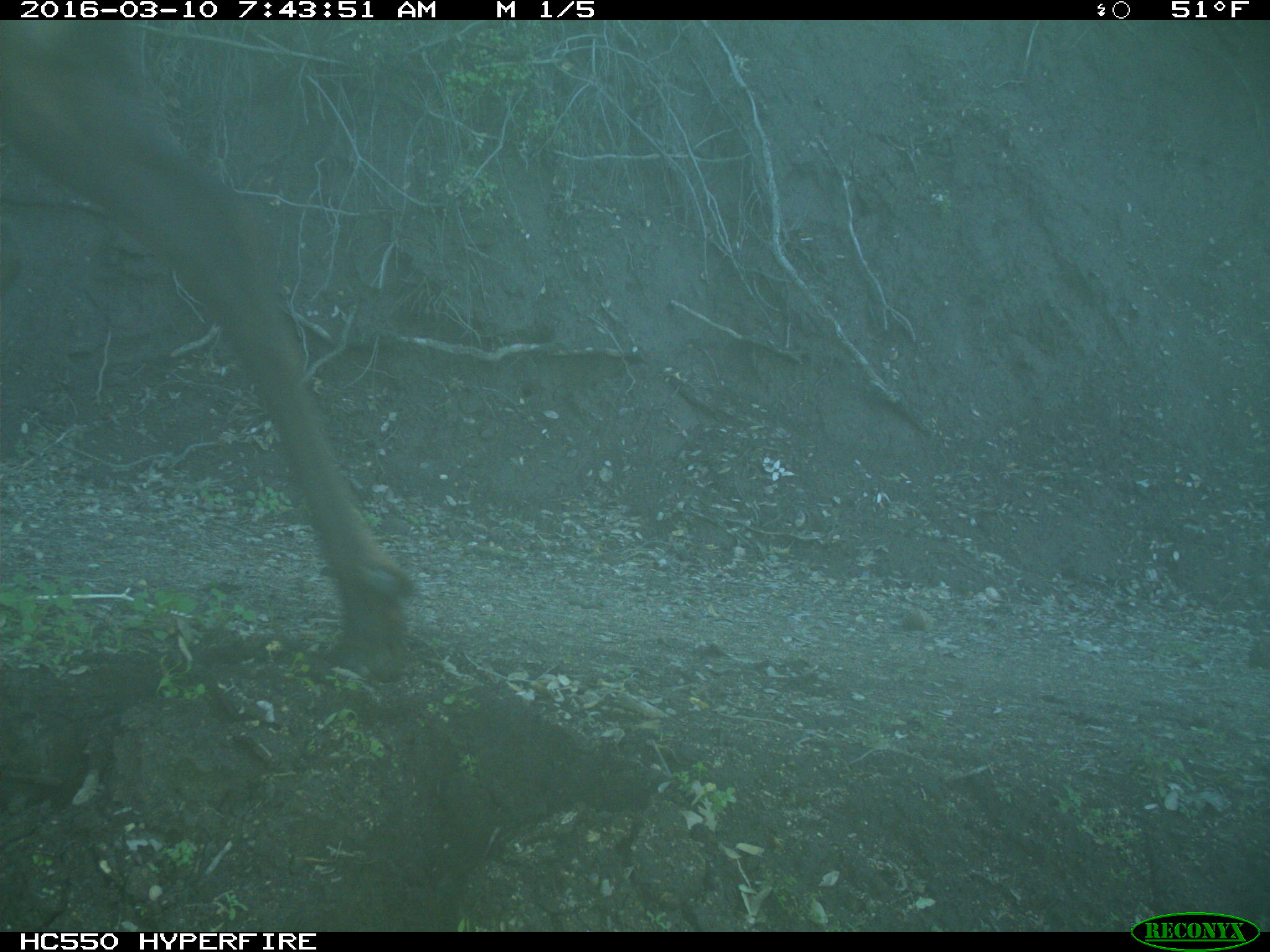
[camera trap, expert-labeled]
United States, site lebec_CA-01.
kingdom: Animalia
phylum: Chordata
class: Mammalia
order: Artiodactyla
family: Cervidae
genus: Cervus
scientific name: Cervus canadensis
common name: elk